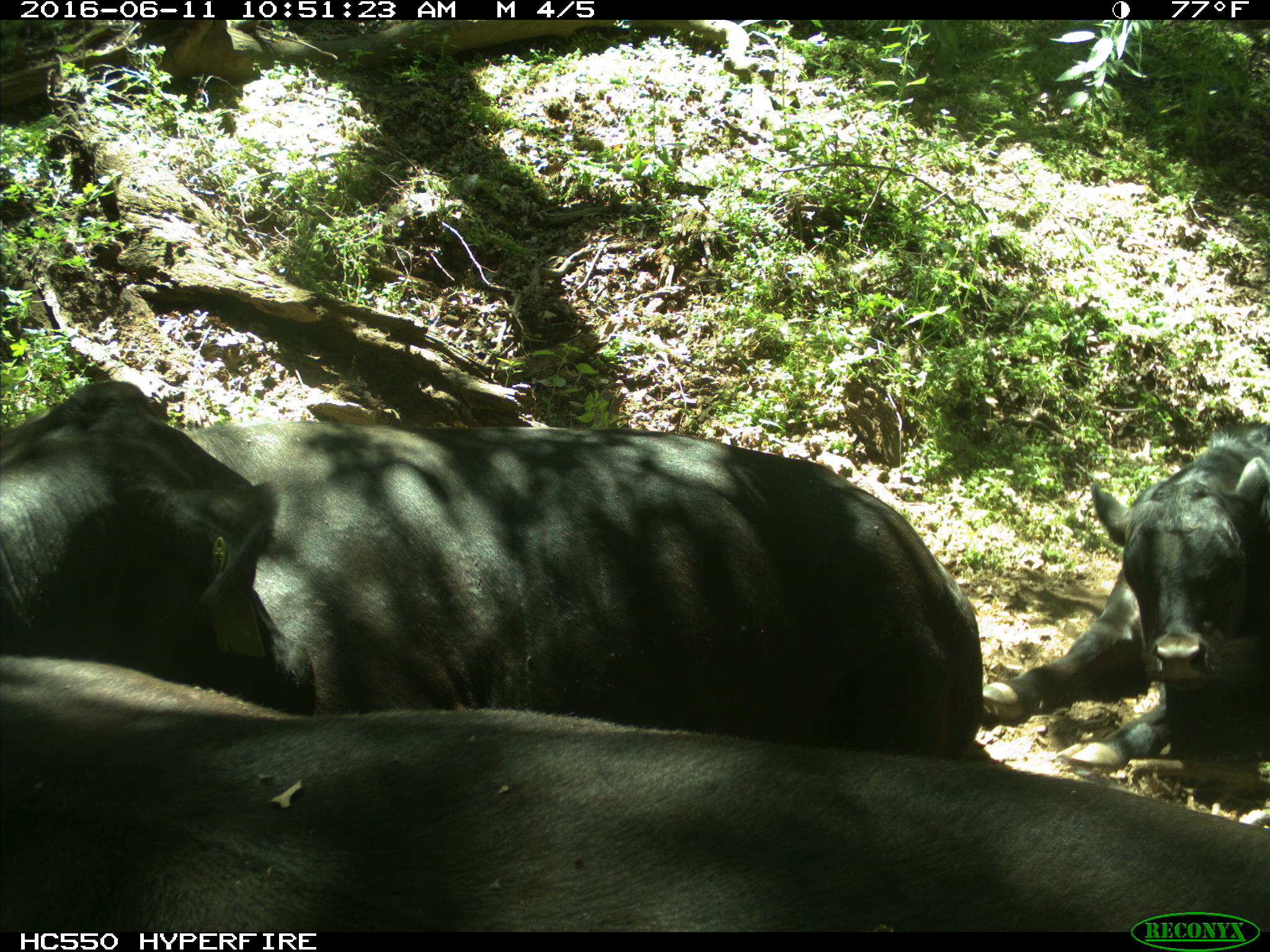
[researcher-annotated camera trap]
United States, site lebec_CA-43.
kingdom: Animalia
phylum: Chordata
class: Mammalia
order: Artiodactyla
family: Bovidae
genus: Bos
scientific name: Bos taurus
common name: domestic cow